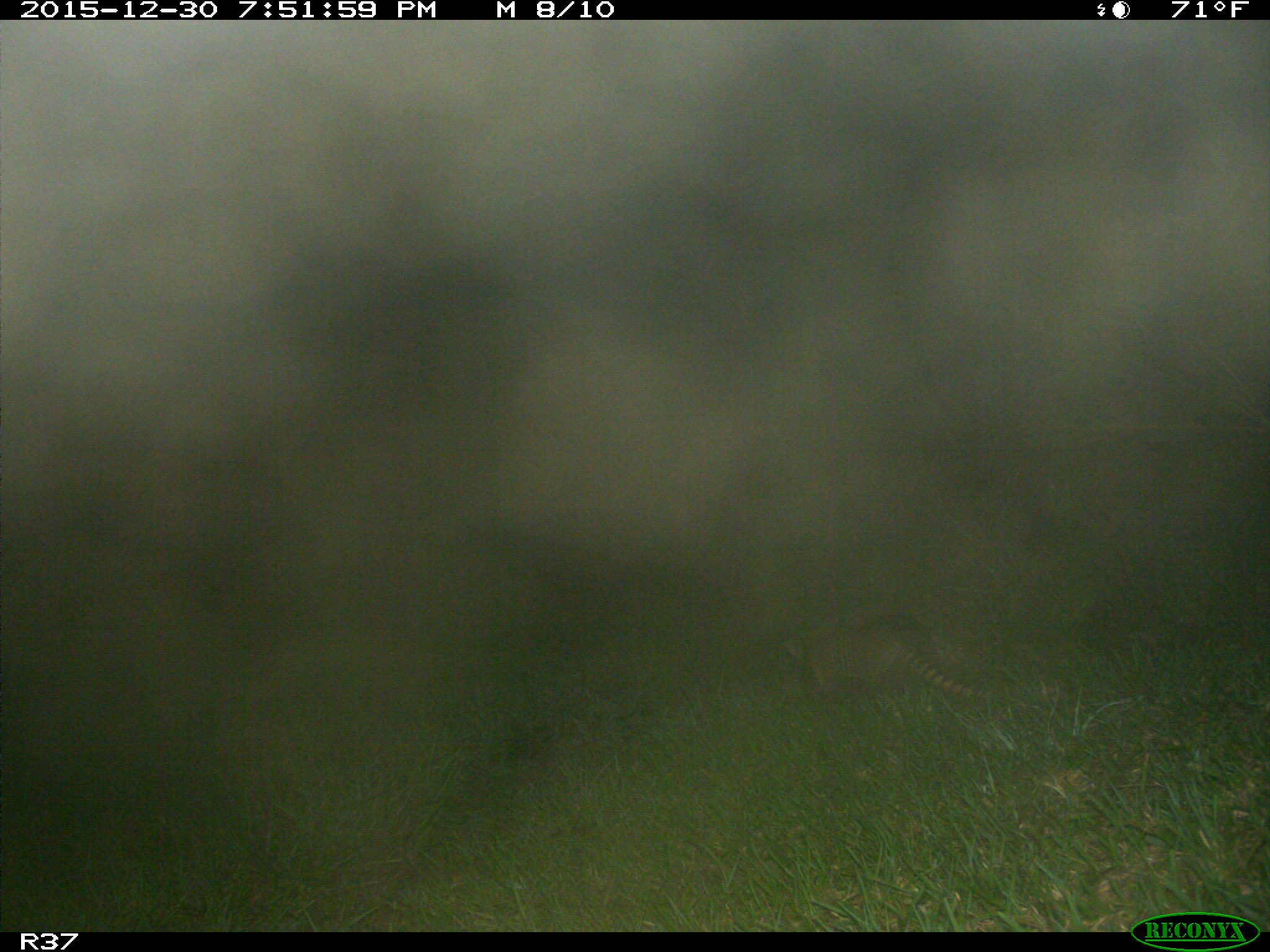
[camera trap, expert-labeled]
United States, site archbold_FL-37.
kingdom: Animalia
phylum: Chordata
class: Mammalia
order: Cingulata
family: Dasypodidae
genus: Dasypus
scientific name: Dasypus novemcinctus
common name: nine-banded armadillo